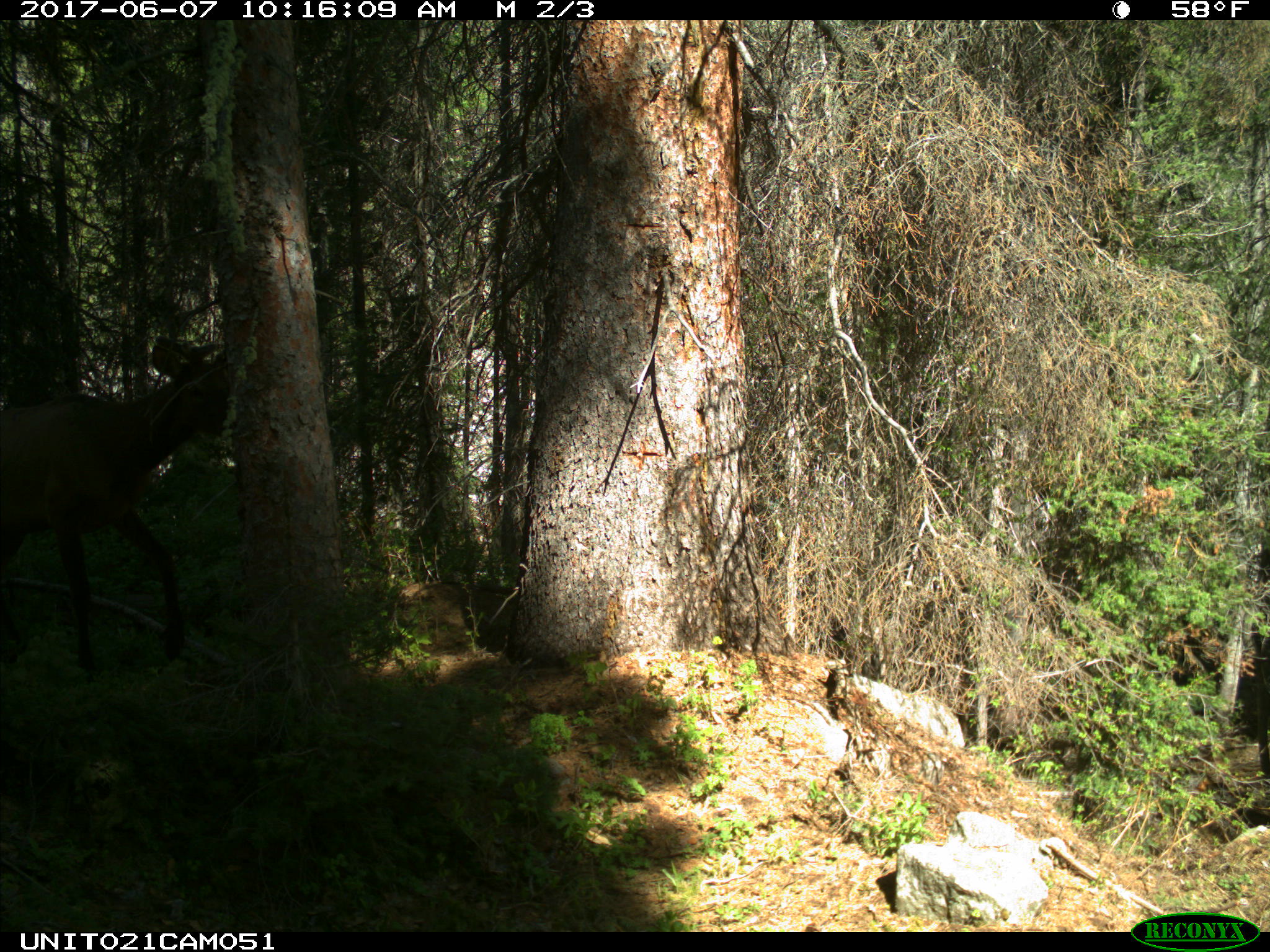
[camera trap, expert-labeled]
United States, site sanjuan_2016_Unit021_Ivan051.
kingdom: Animalia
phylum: Chordata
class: Mammalia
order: Artiodactyla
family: Cervidae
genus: Cervus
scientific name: Cervus elaphus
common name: red deer